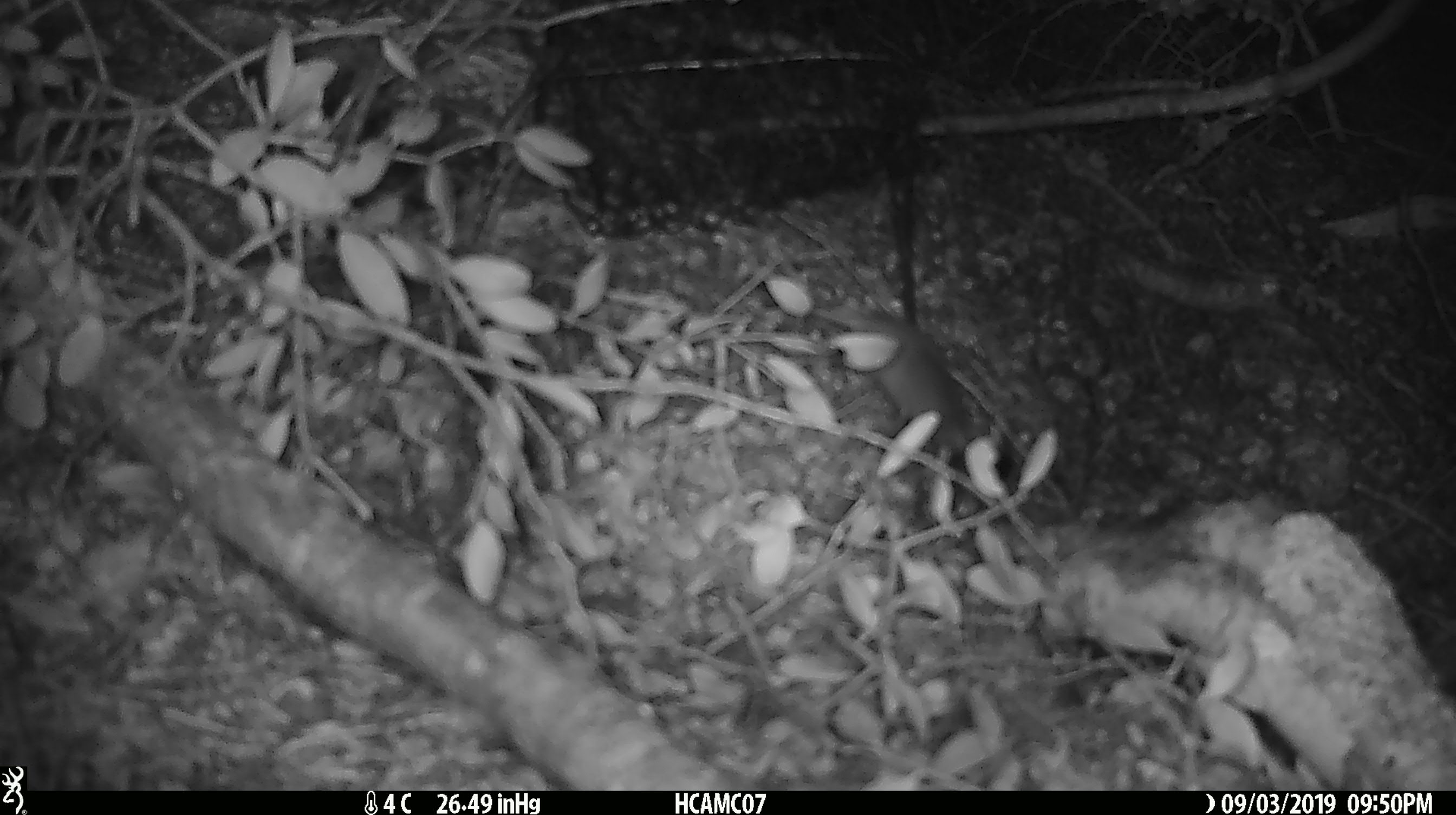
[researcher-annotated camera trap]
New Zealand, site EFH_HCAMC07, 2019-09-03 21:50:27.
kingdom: Animalia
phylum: Chordata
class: Mammalia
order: Rodentia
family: Muridae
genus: Mus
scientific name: Mus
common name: mouse